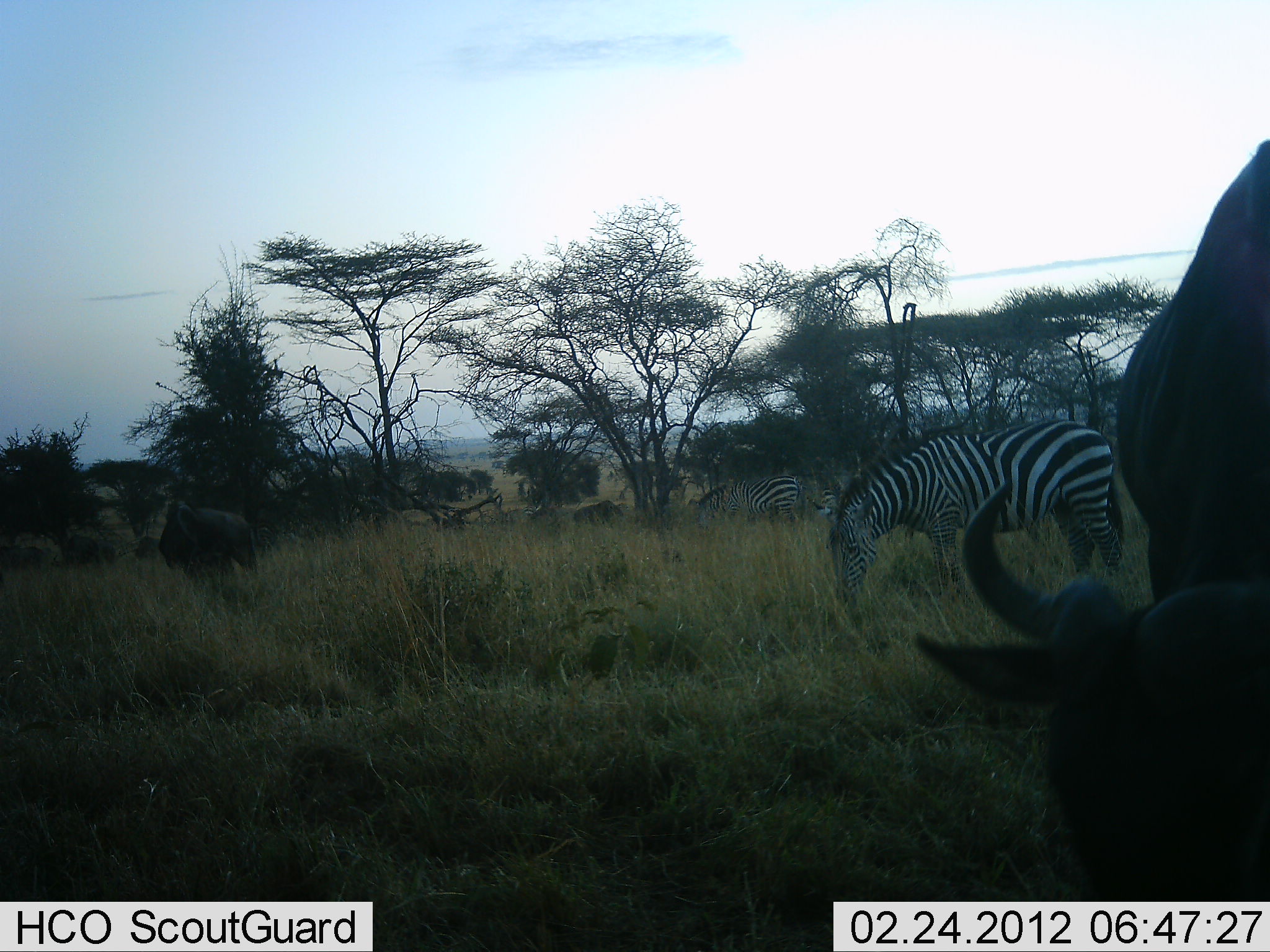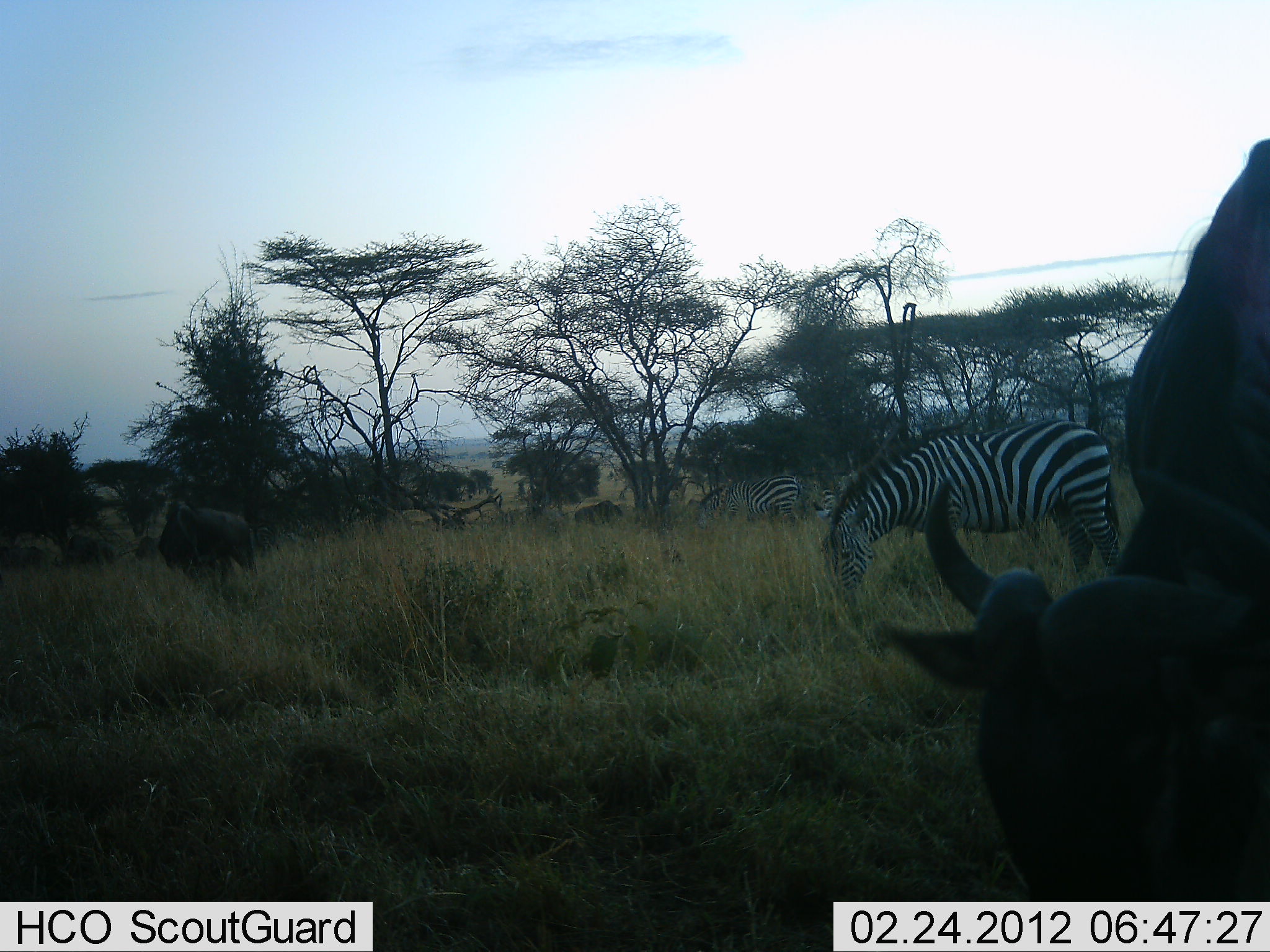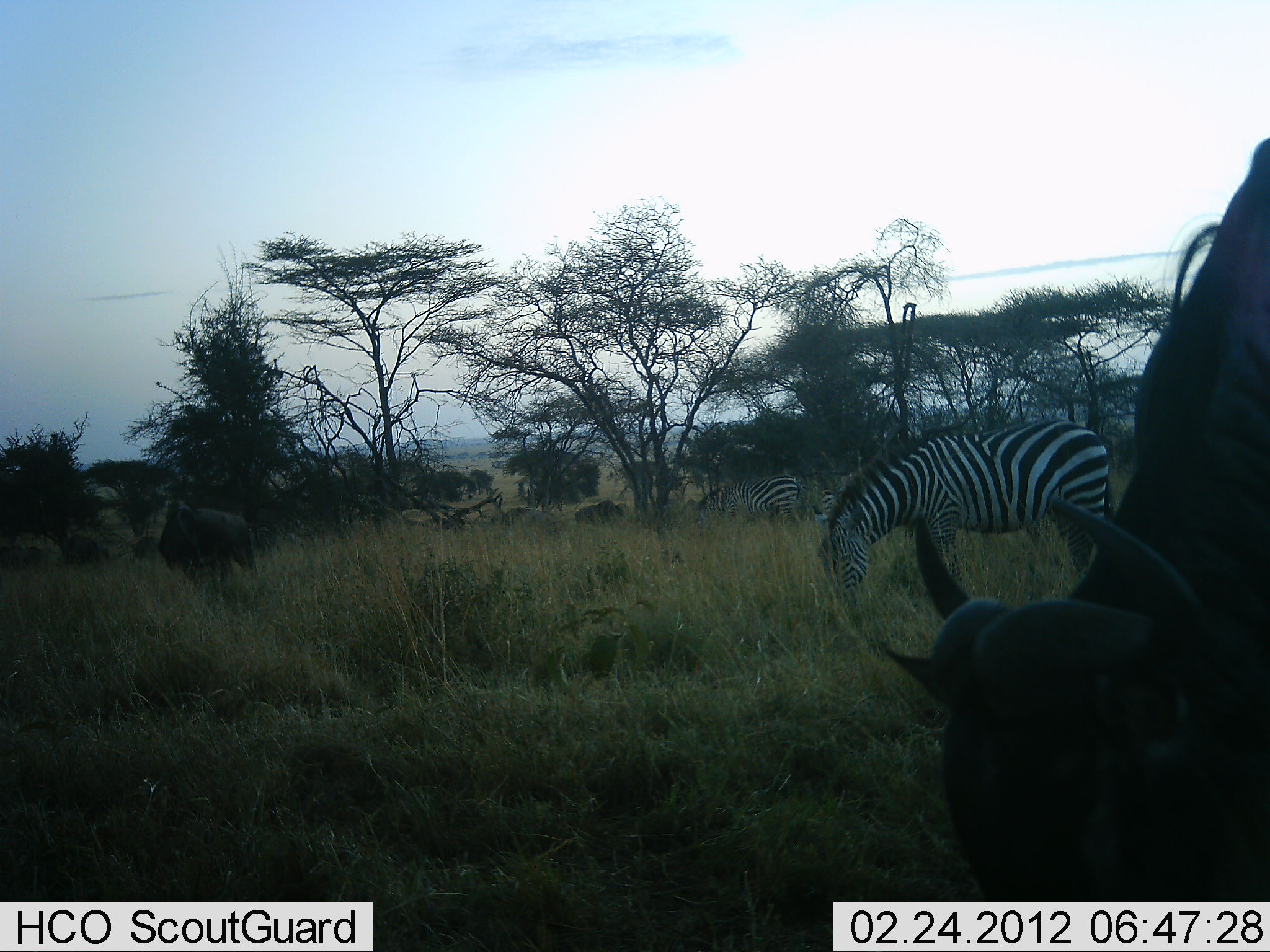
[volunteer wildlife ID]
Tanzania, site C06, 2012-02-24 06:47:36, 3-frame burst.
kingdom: Animalia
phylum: Chordata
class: Mammalia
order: Artiodactyla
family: Bovidae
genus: Connochaetes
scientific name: Connochaetes taurinus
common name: blue wildebeest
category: wildebeest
Wildebeest (blue wildebeest) (Connochaetes taurinus), count 4. Behavior (volunteer vote fractions): standing 32%, resting 5%, moving 32%, interacting 0%. Young present (vote fraction): 5%. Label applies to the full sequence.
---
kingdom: Animalia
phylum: Chordata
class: Mammalia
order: Perissodactyla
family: Equidae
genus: Equus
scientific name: Equus quagga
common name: plains zebra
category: zebra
Zebra (plains zebra) (Equus quagga), count 3. Behavior (volunteer vote fractions): standing 18%, resting 0%, moving 5%, interacting 0%. Young present (vote fraction): 0%. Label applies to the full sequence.